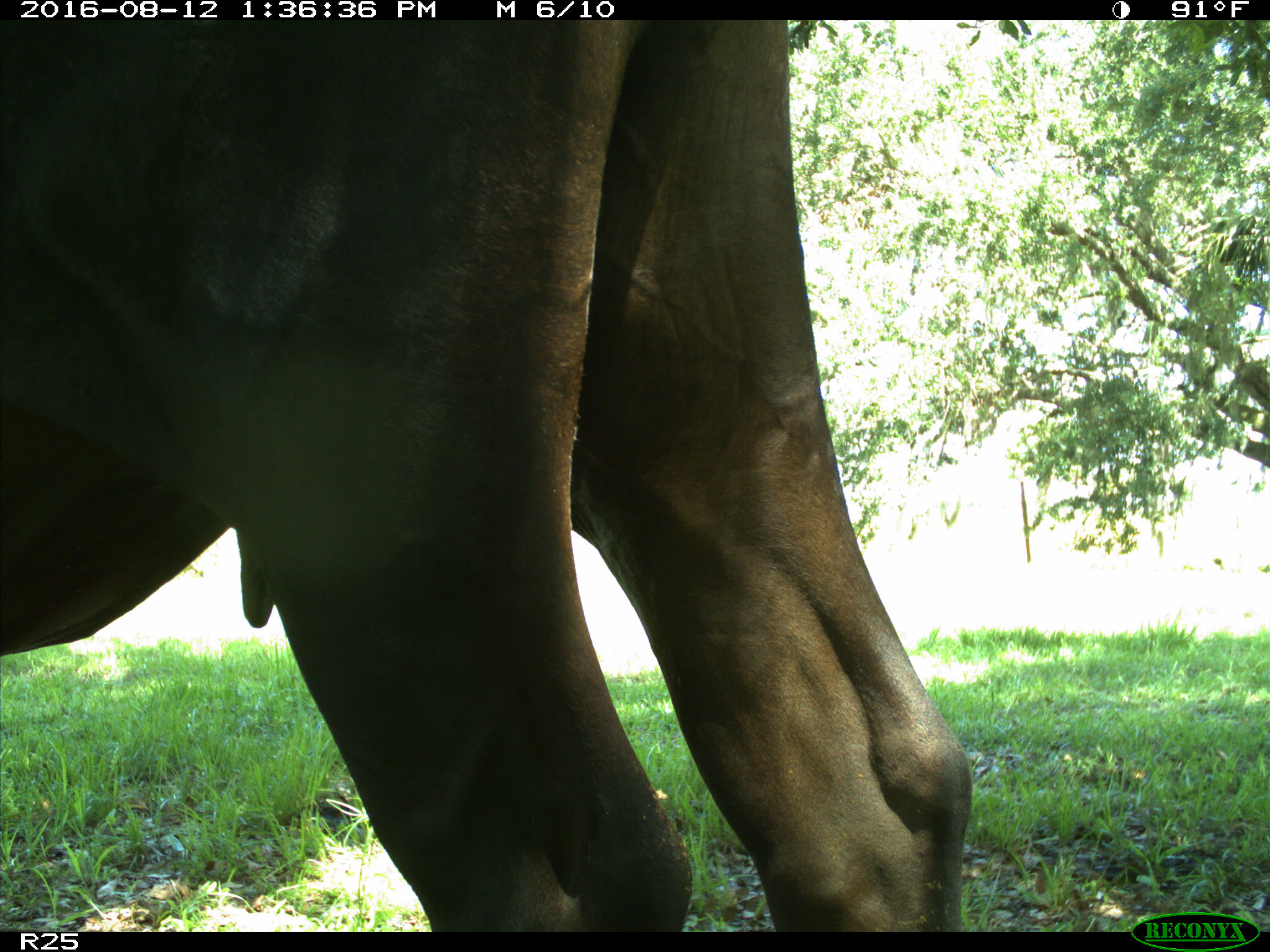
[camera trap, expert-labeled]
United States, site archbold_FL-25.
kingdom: Animalia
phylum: Chordata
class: Mammalia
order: Artiodactyla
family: Bovidae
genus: Bos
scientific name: Bos taurus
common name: domestic cow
Bos taurus (domestic cow).